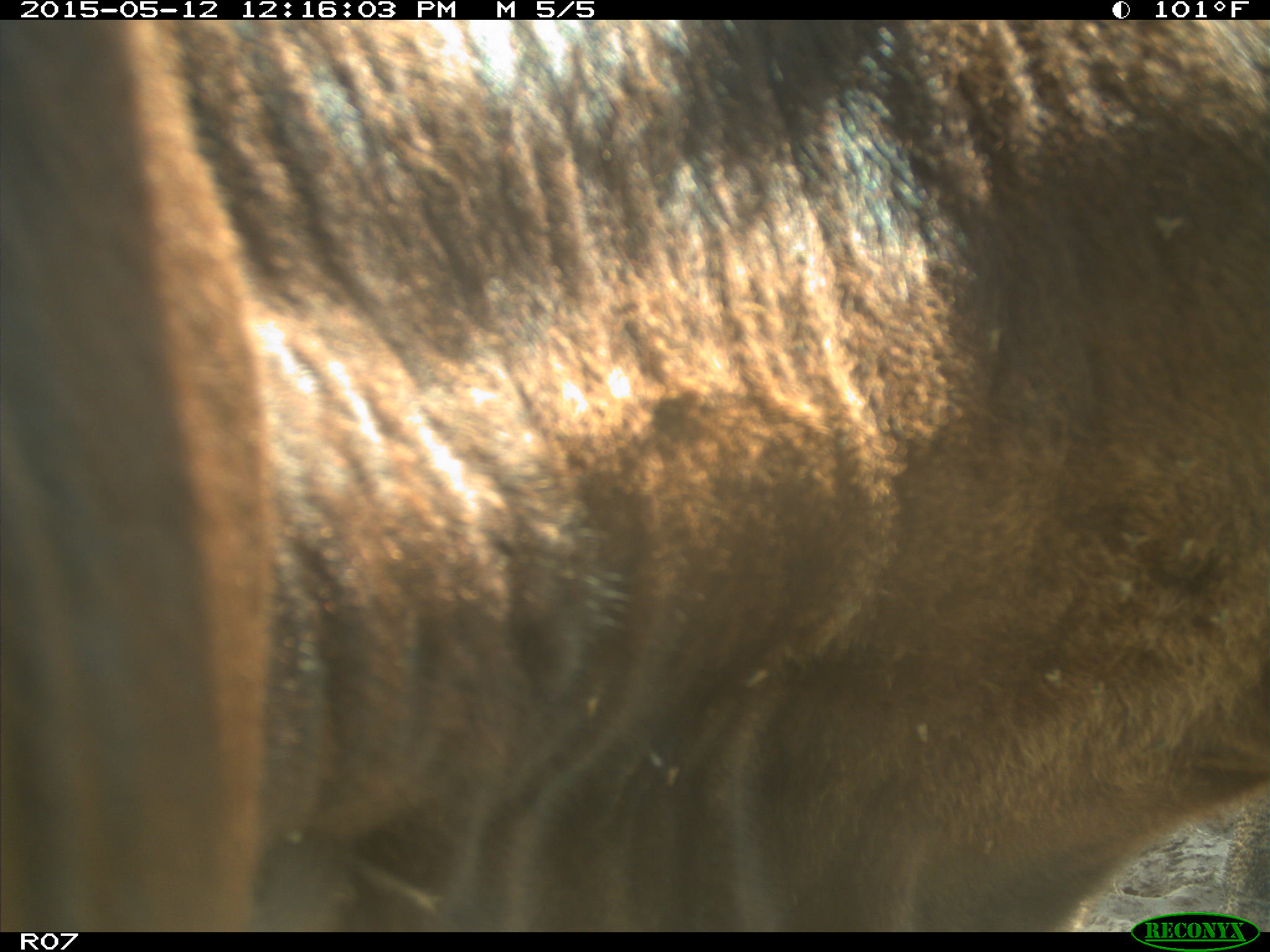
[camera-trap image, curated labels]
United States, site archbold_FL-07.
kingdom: Animalia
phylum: Chordata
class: Mammalia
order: Artiodactyla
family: Bovidae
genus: Bos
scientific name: Bos taurus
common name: domestic cow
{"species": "Bos taurus (domestic cow)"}